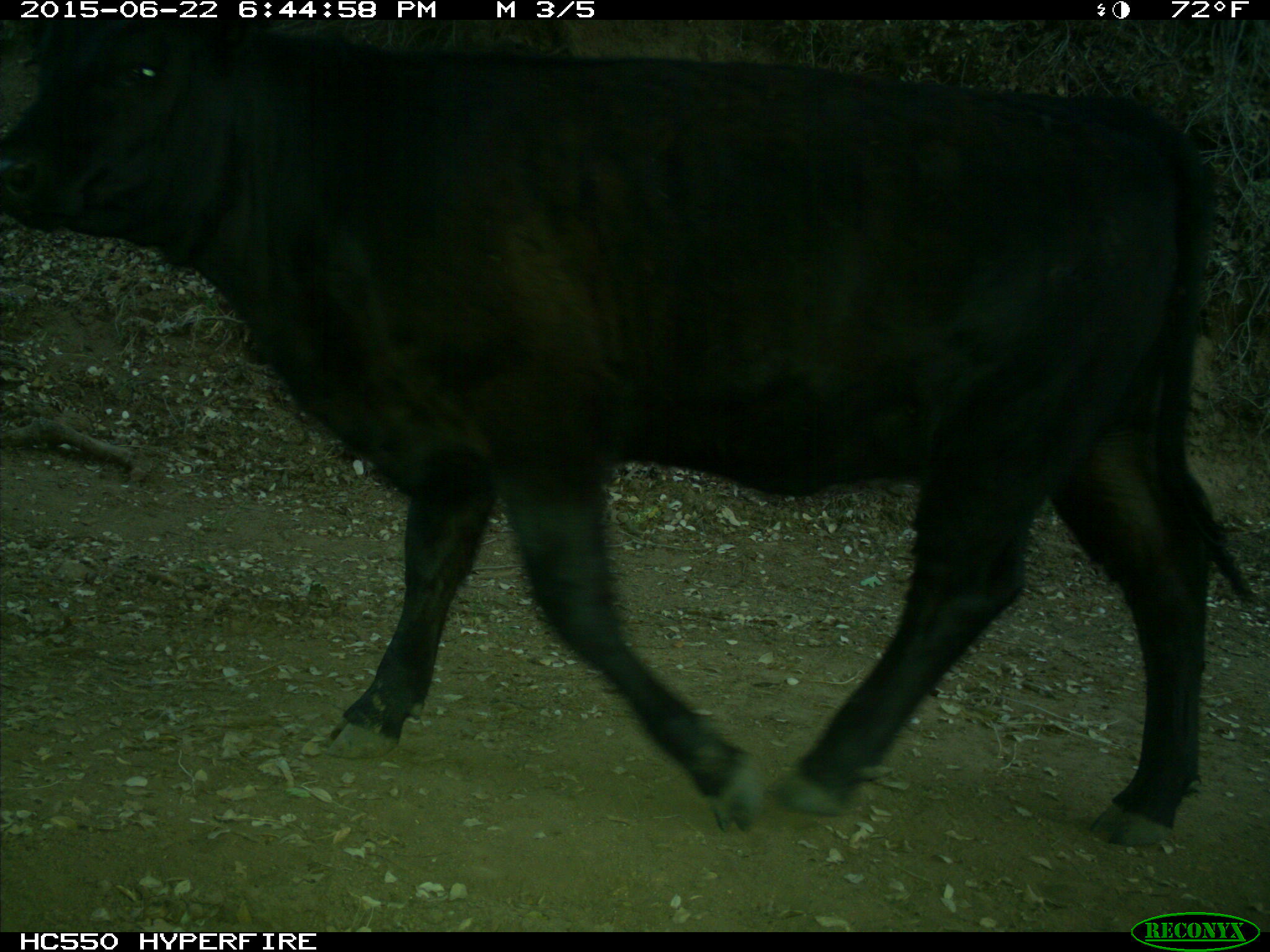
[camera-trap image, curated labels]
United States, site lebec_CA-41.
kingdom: Animalia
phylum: Chordata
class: Mammalia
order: Artiodactyla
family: Bovidae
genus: Bos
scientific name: Bos taurus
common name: domestic cow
Bos taurus (domestic cow).